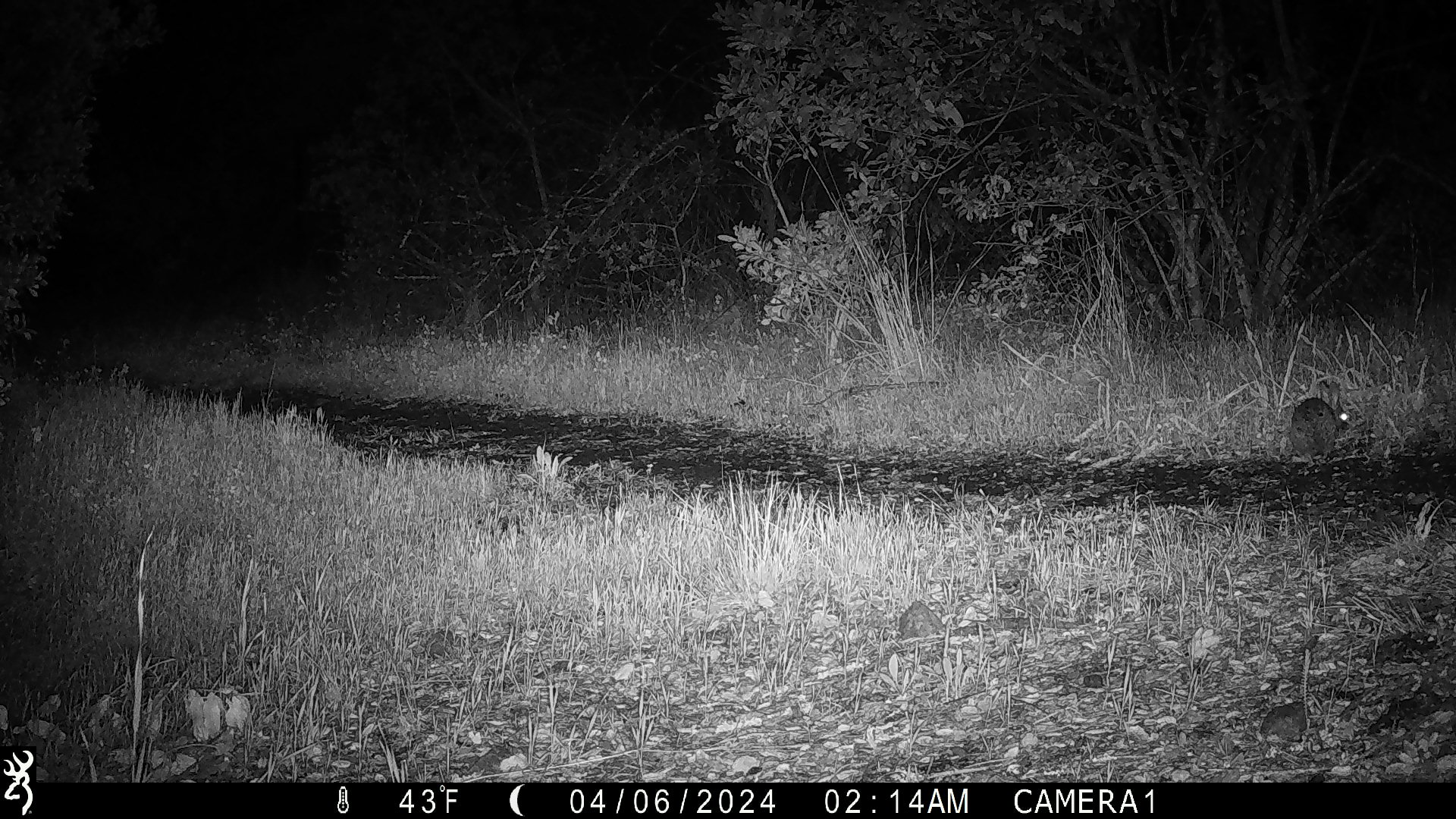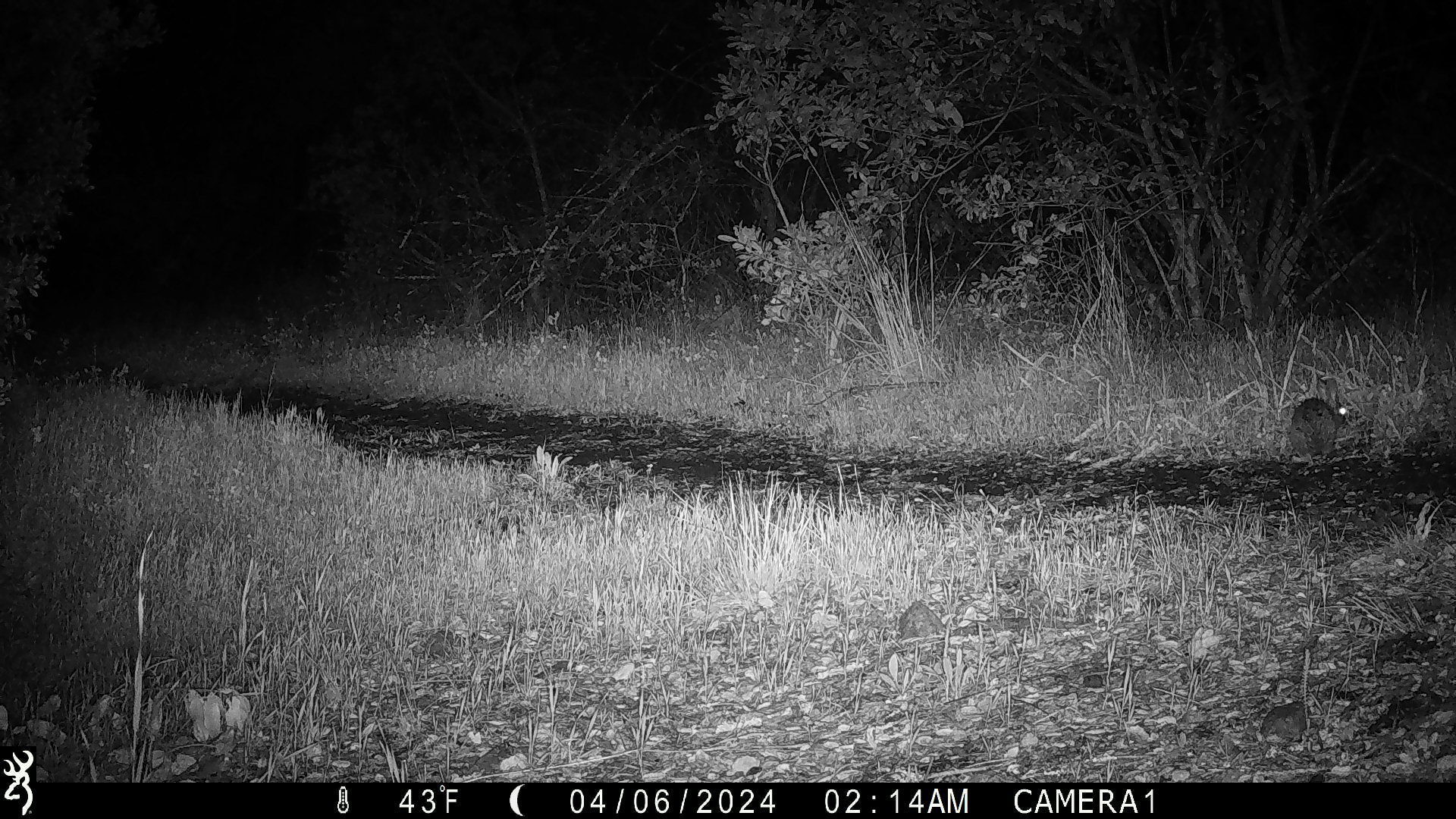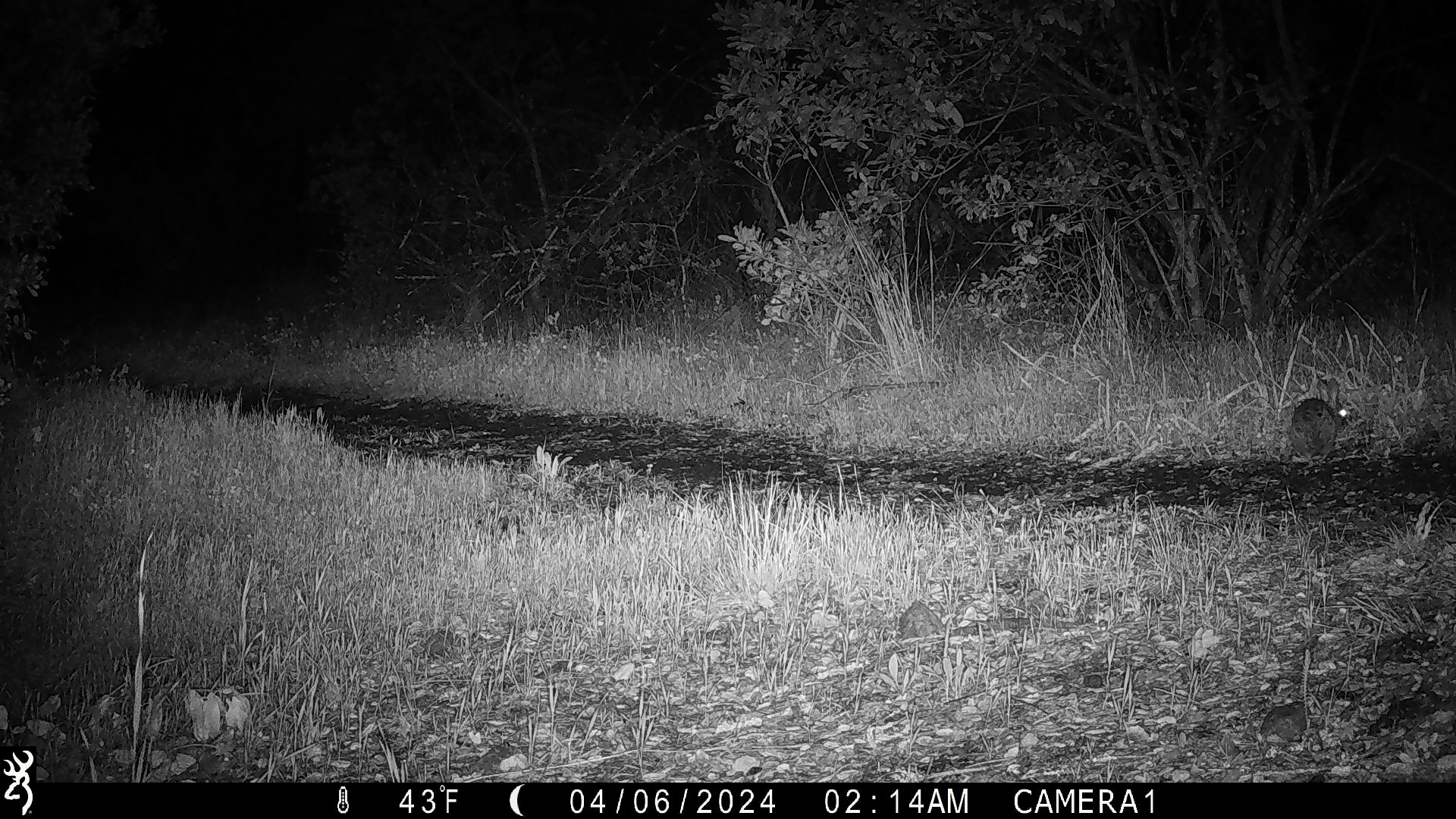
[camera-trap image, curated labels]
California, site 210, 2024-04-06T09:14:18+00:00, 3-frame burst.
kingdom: Animalia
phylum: Chordata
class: Mammalia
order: Lagomorpha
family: Leporidae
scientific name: Leporidae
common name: rabbit